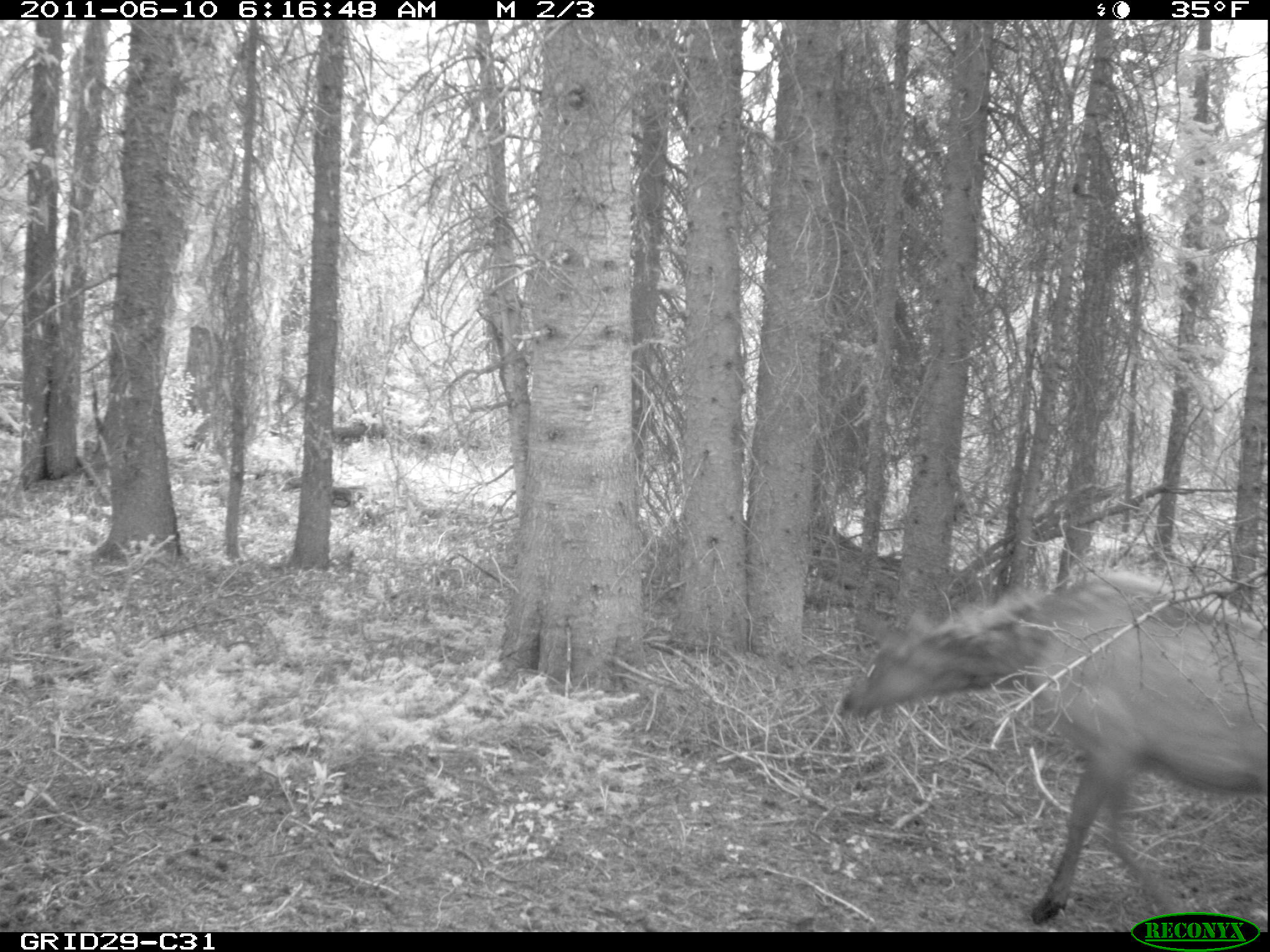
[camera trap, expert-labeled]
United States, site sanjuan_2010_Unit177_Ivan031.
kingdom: Animalia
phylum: Chordata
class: Mammalia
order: Artiodactyla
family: Cervidae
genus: Cervus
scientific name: Cervus elaphus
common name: red deer